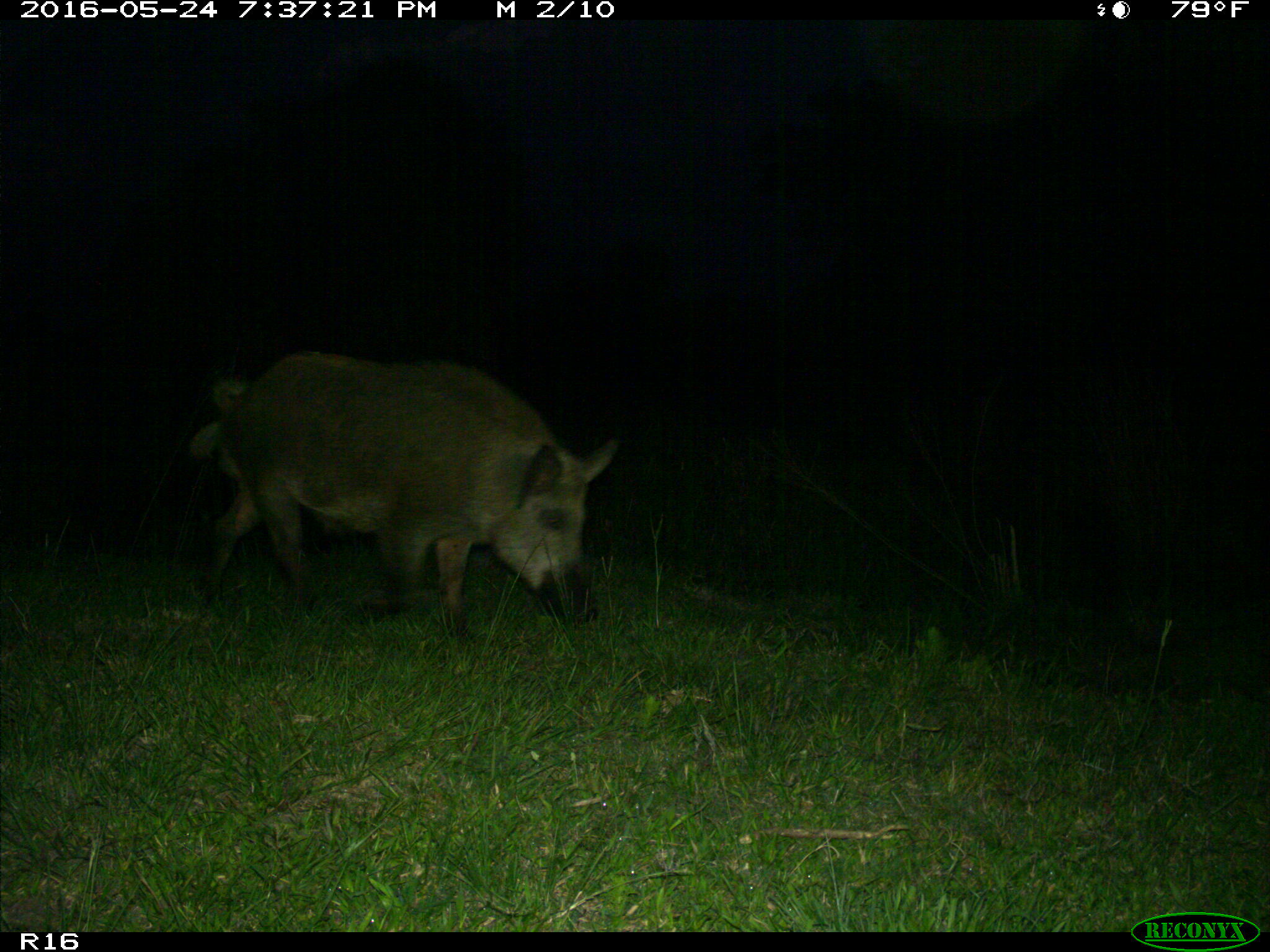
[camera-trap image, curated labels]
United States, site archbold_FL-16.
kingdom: Animalia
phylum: Chordata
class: Mammalia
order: Artiodactyla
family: Suidae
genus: Sus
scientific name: Sus scrofa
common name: wild boar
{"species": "Sus scrofa (wild boar)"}